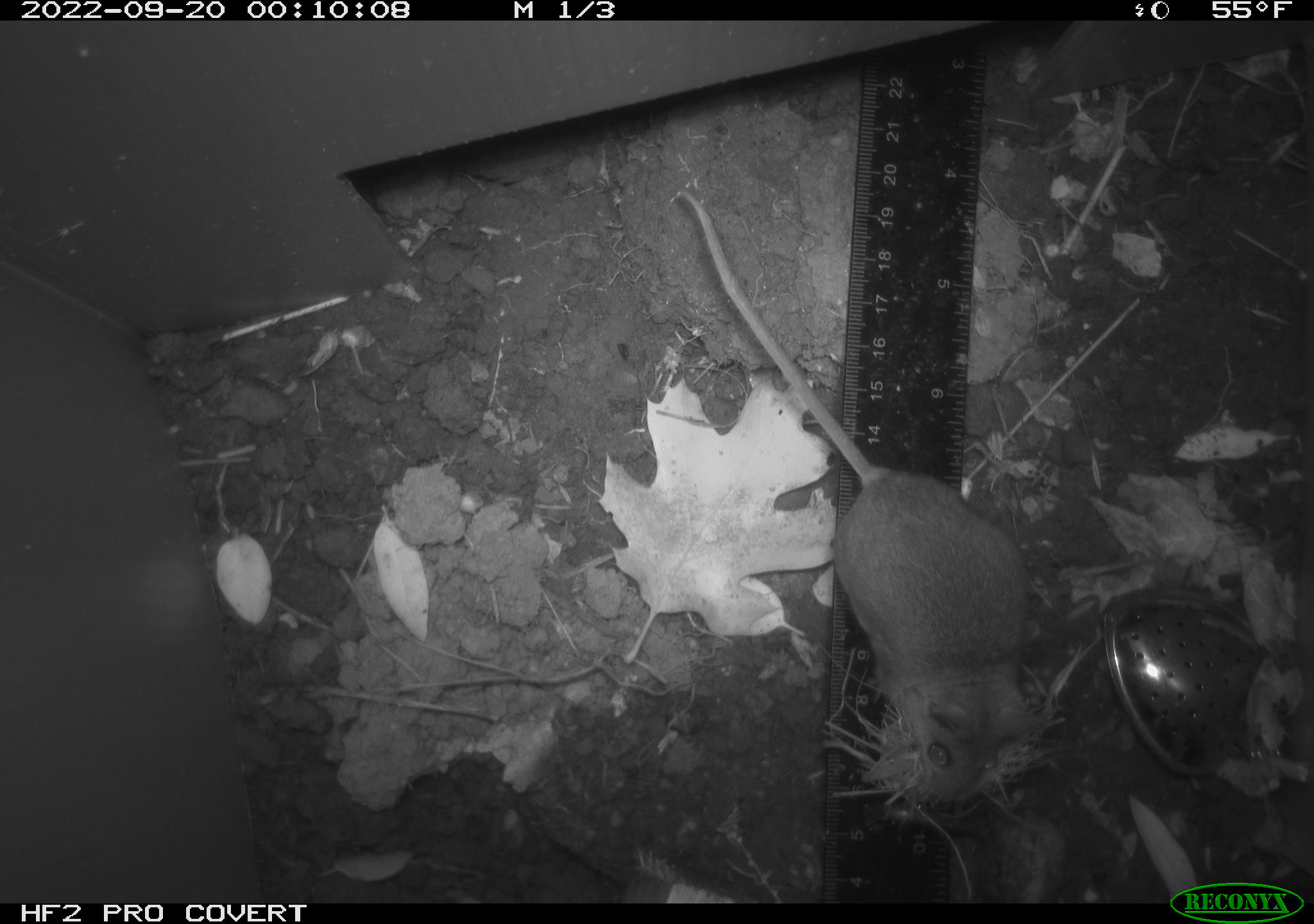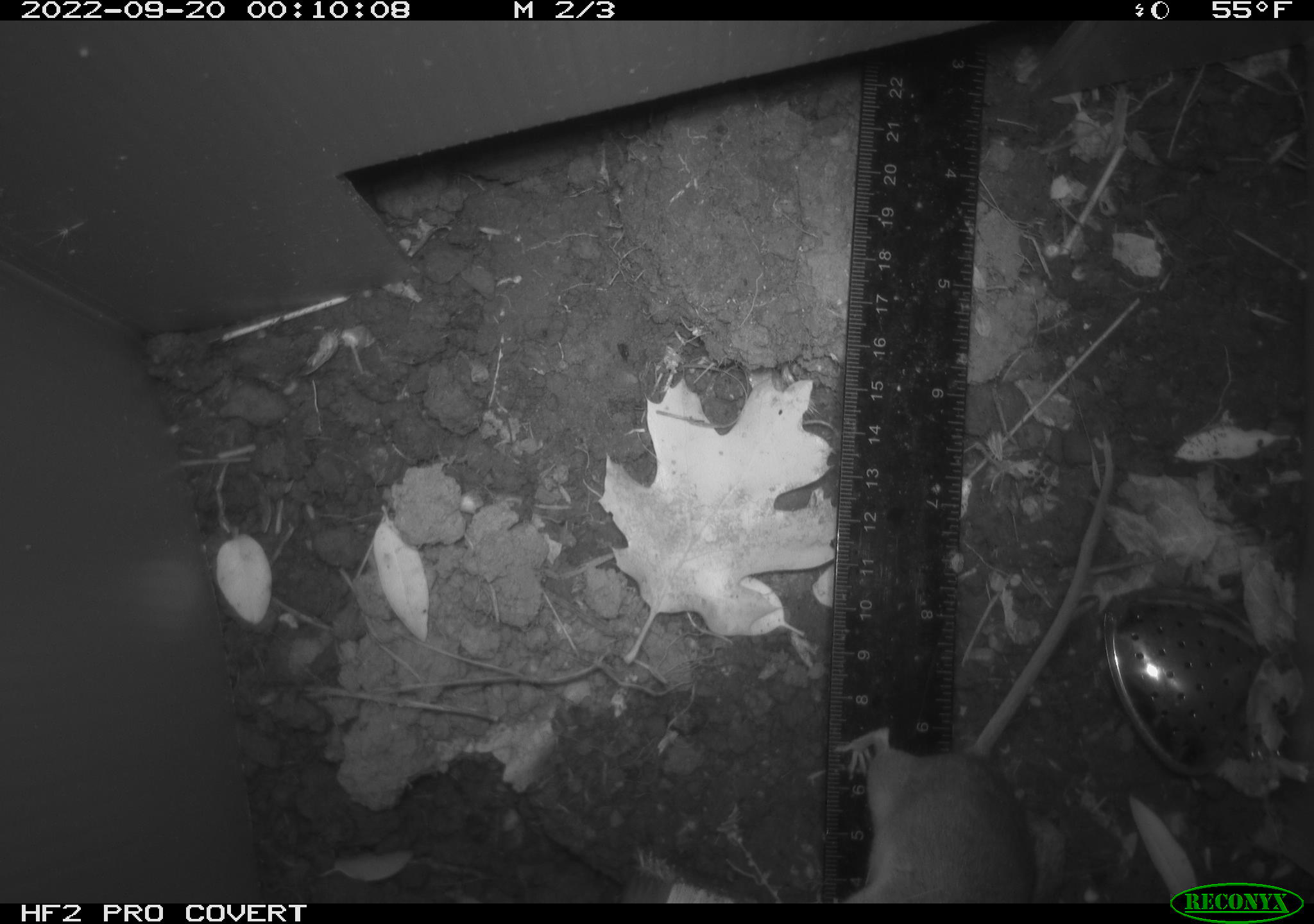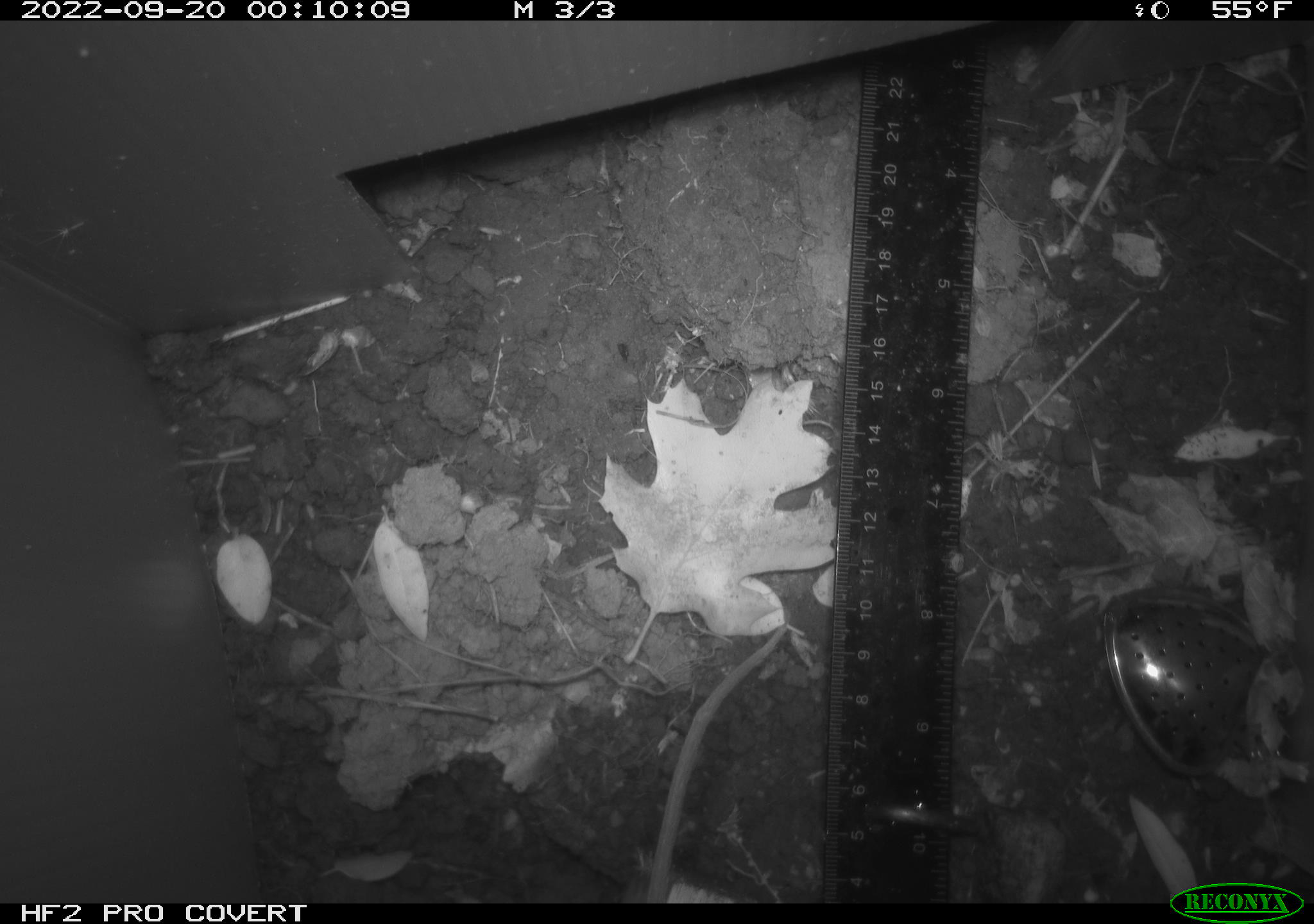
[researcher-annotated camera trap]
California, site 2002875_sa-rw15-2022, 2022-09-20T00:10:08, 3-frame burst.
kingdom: Animalia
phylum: Chordata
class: Mammalia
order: Rodentia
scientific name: Rodentia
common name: mouse species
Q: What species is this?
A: Mouse species (Rodentia).